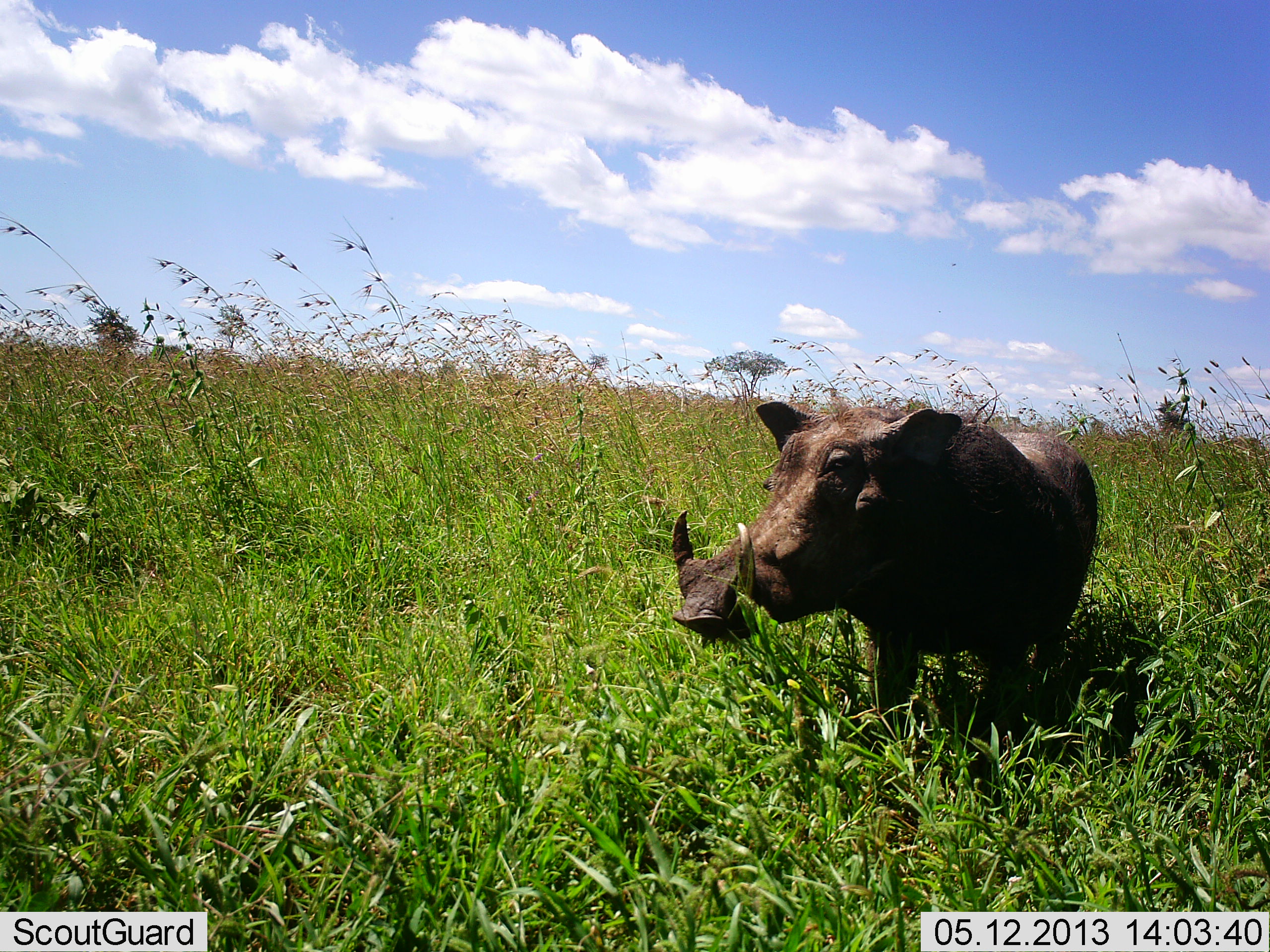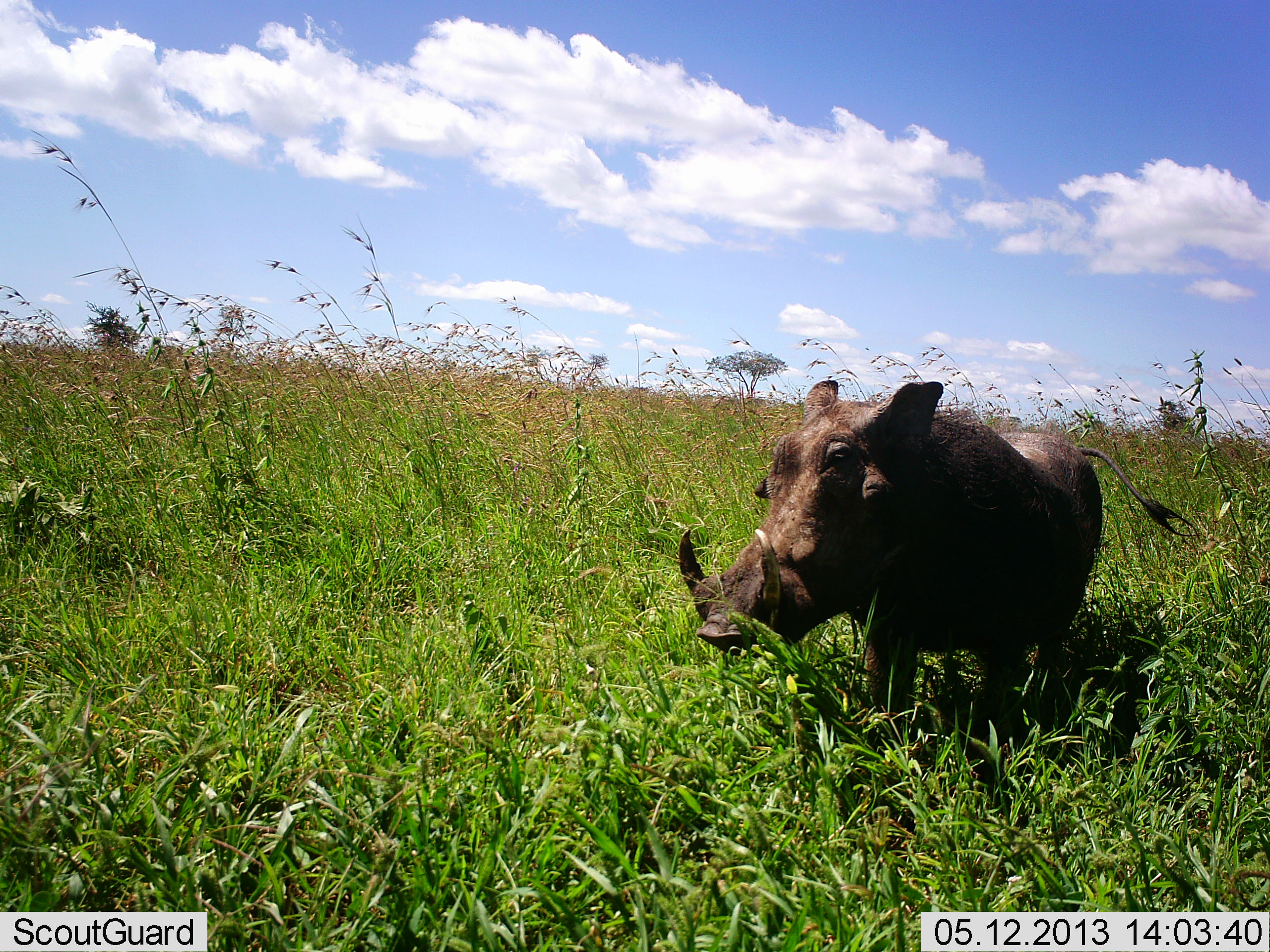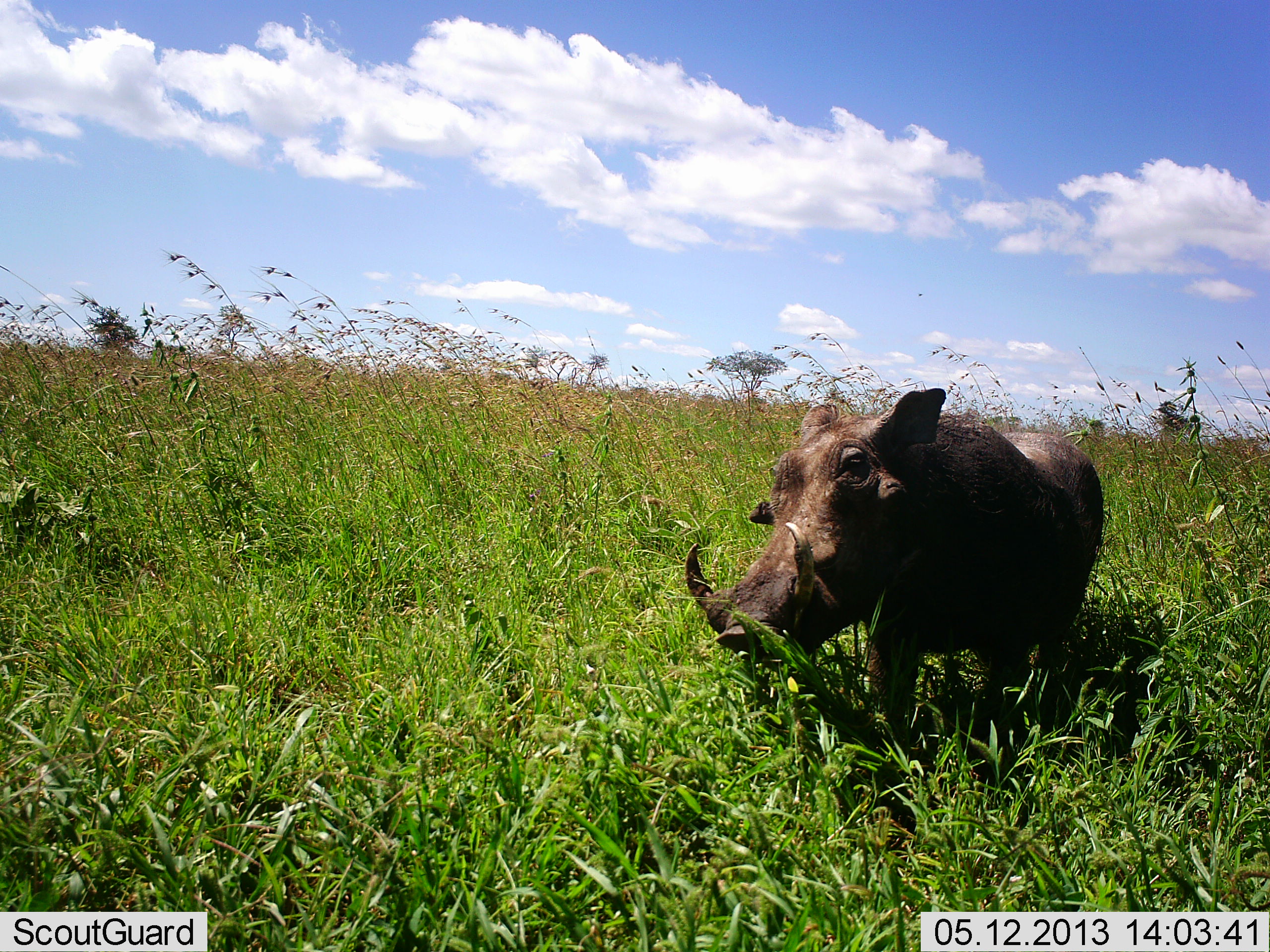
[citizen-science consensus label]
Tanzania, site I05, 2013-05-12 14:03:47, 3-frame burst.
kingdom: Animalia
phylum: Chordata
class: Mammalia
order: Artiodactyla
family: Suidae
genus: Phacochoerus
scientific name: Phacochoerus africanus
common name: warthog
Warthog (Phacochoerus africanus), count 1. Behavior (volunteer vote fractions): standing 90%, resting 0%, moving 0%, interacting 0%. Young present (vote fraction): 0%. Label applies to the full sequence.